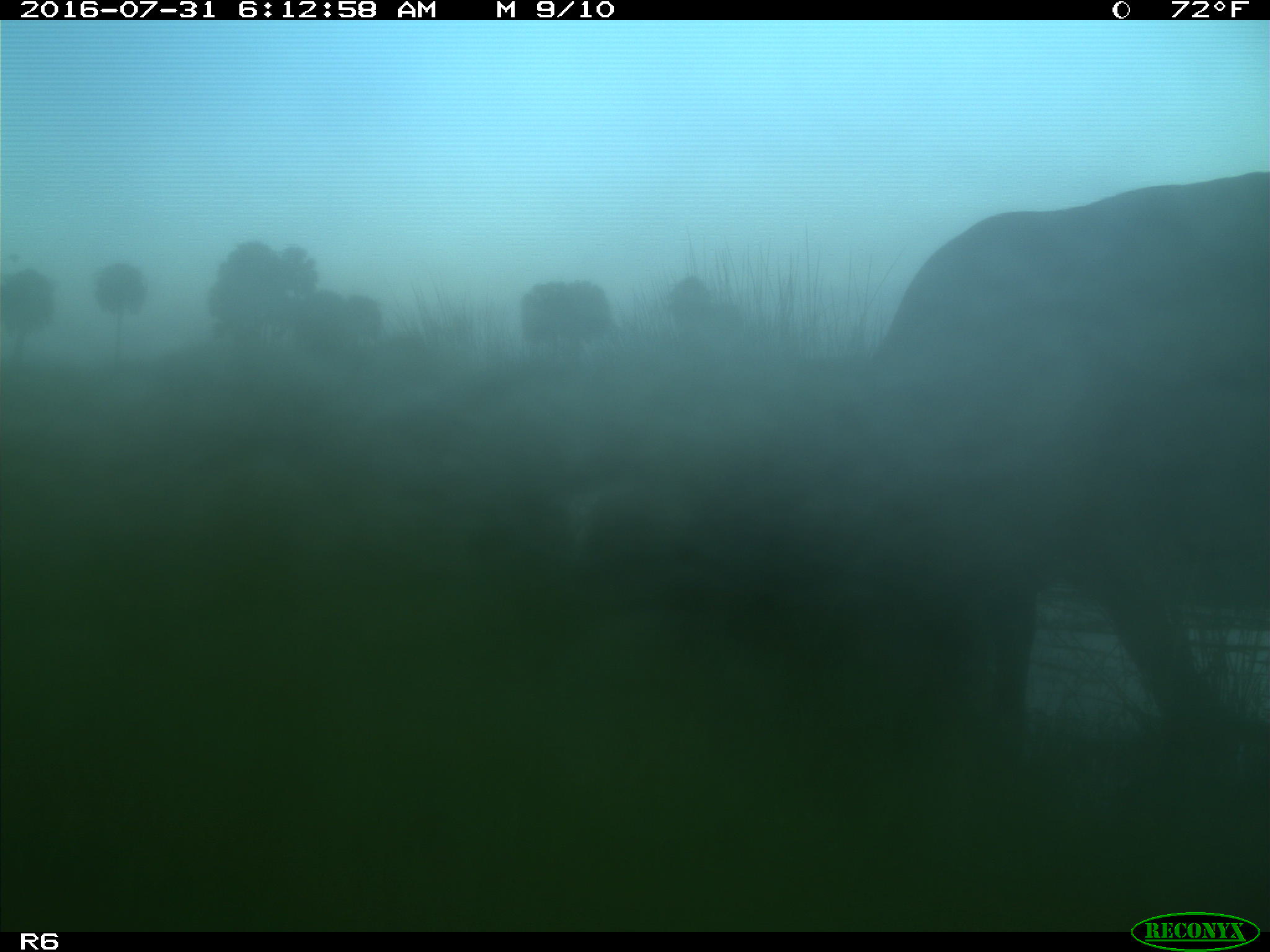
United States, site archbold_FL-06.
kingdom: Animalia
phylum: Chordata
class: Mammalia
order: Artiodactyla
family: Bovidae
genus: Bos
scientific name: Bos taurus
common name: domestic cow